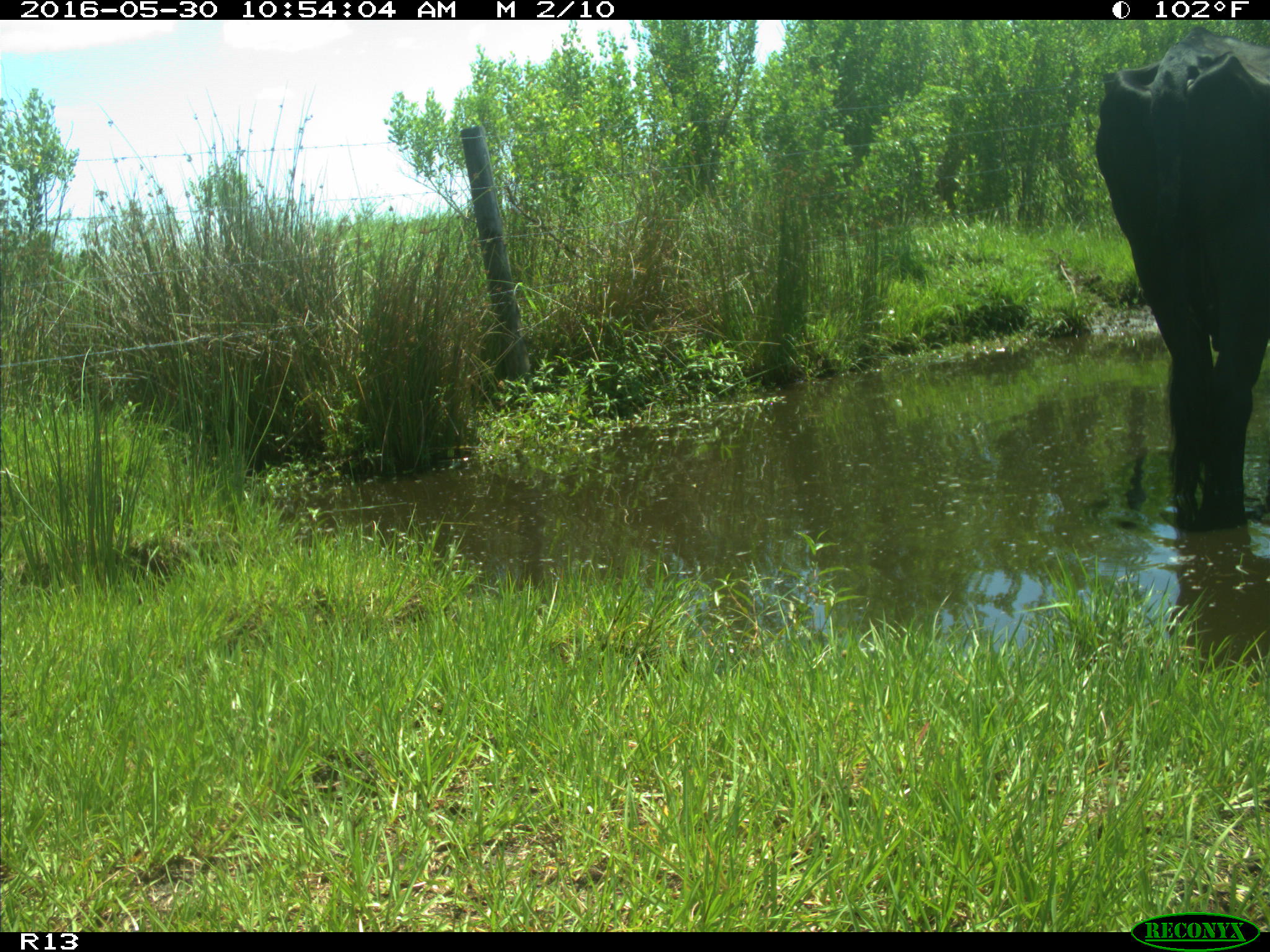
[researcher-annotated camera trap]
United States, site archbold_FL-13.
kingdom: Animalia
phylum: Chordata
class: Mammalia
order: Artiodactyla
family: Bovidae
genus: Bos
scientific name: Bos taurus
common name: domestic cow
Bos taurus (domestic cow).